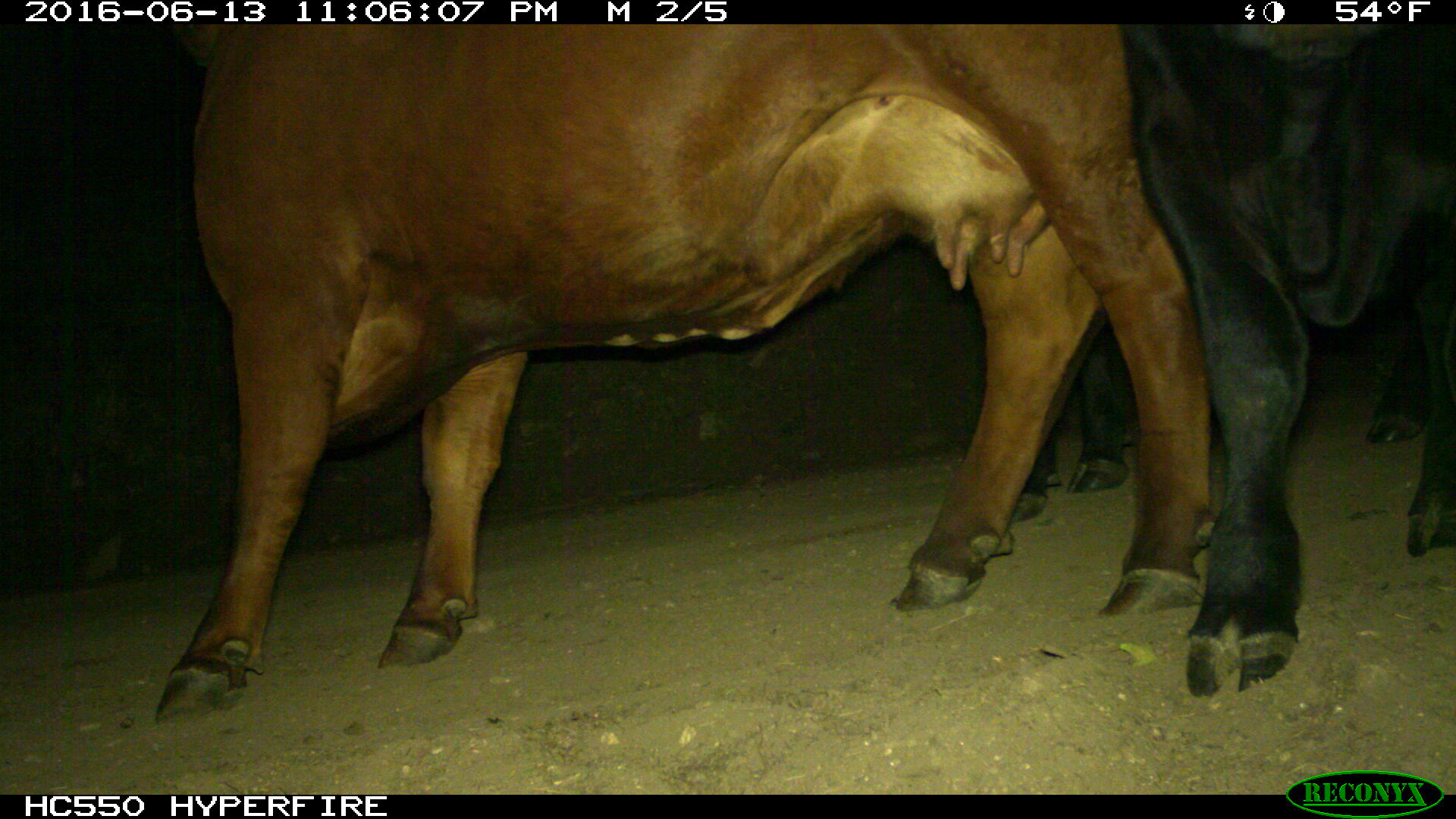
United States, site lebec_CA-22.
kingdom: Animalia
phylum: Chordata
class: Mammalia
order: Artiodactyla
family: Bovidae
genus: Bos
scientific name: Bos taurus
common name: domestic cow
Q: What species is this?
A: Bos taurus (domestic cow).